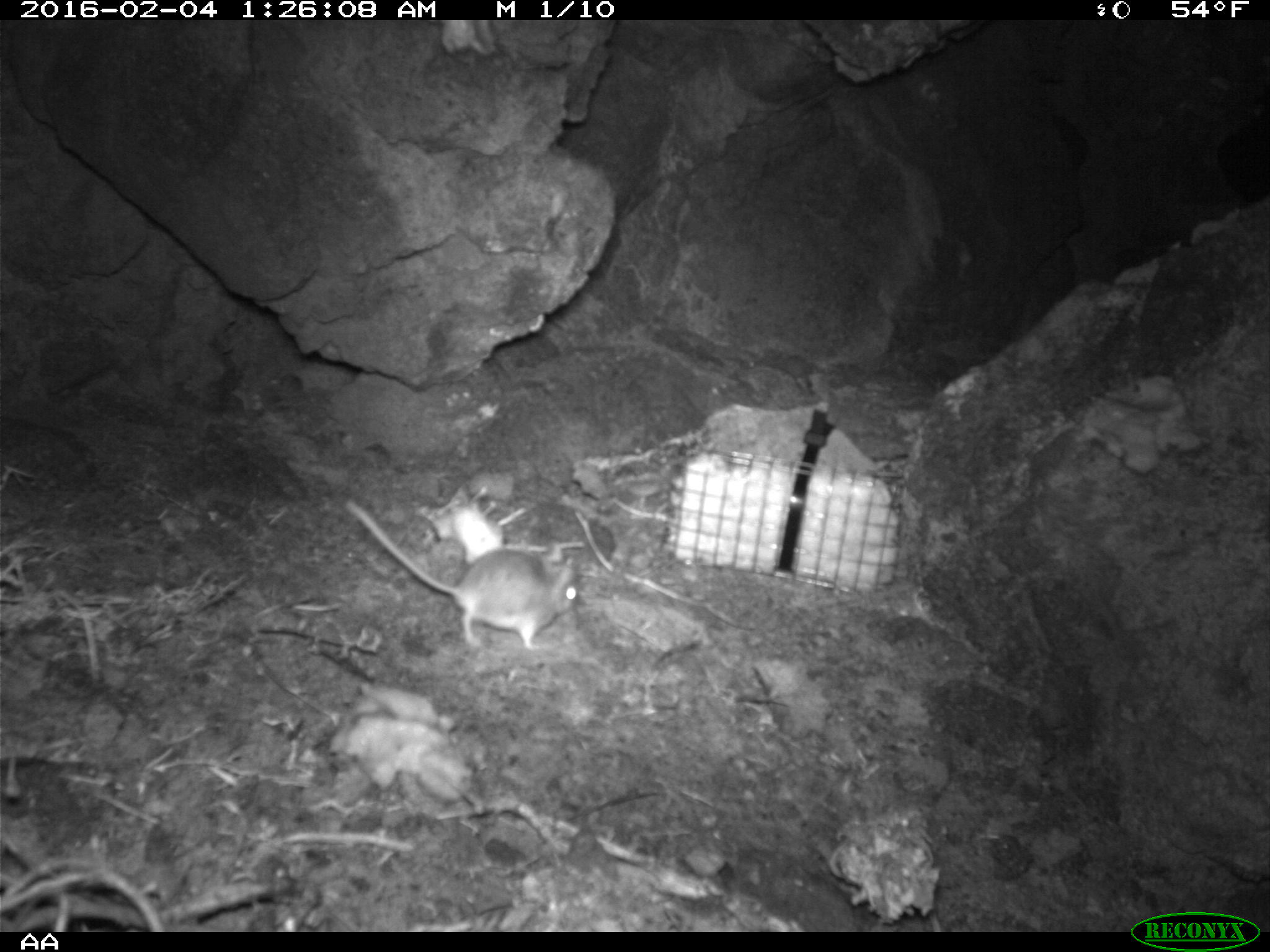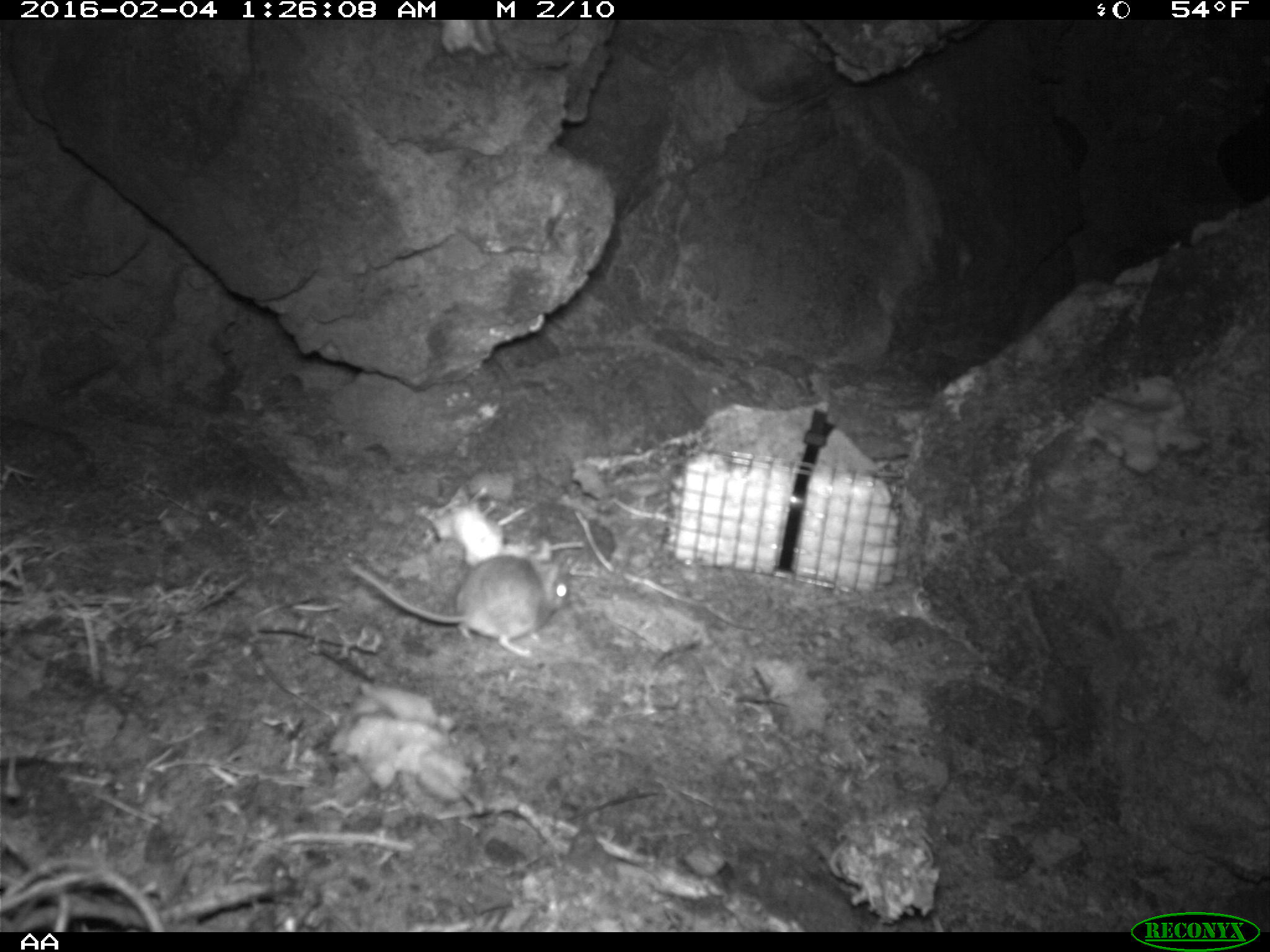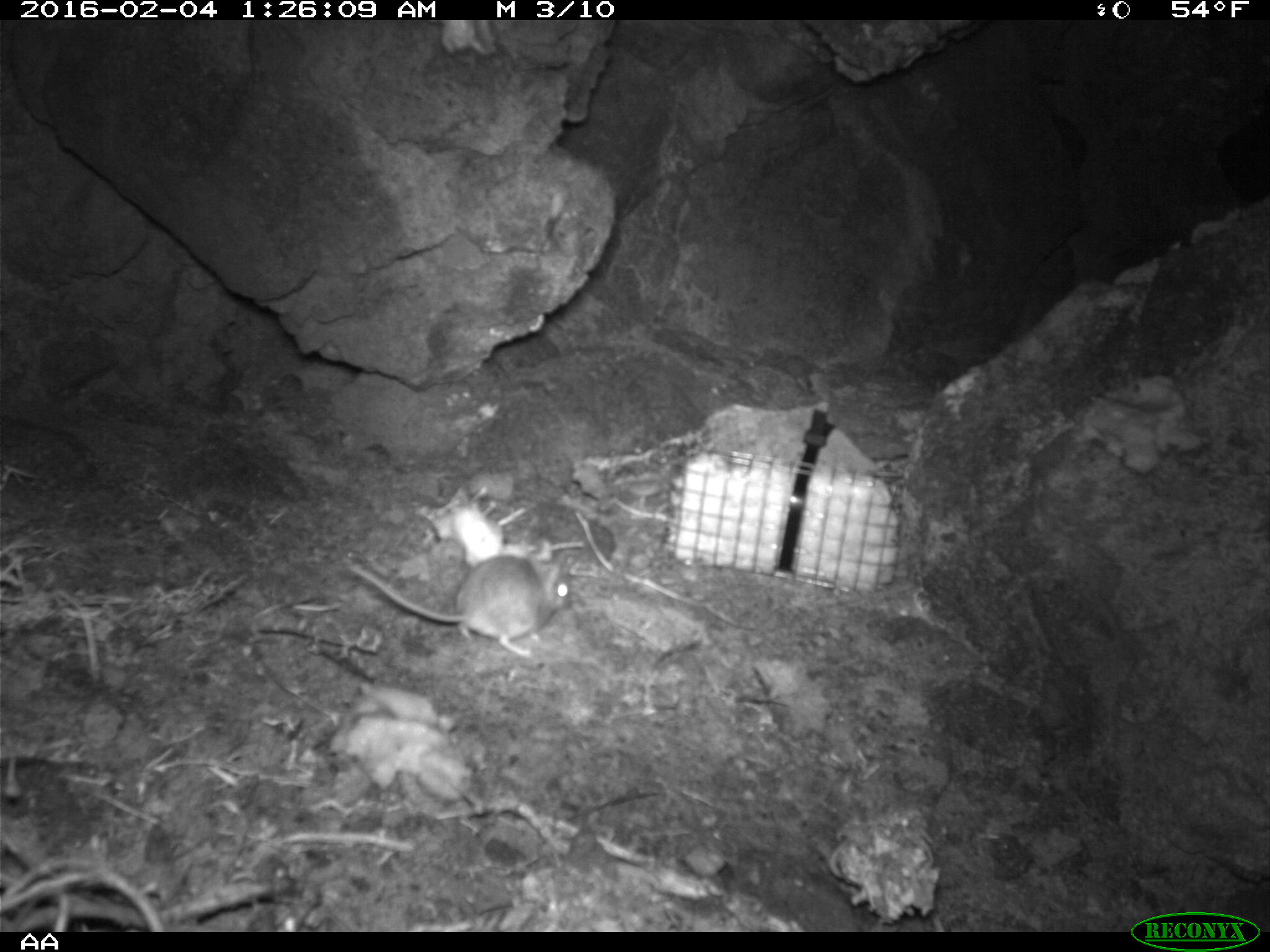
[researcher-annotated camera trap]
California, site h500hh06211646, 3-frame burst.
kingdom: Animalia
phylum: Chordata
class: Mammalia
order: Rodentia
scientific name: Rodentia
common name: rodent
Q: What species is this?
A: Rodent (Rodentia).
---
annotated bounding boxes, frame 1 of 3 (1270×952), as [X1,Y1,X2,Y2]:
rodent: [342,498,579,649]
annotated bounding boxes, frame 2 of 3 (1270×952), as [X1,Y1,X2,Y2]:
rodent: [346,555,576,658]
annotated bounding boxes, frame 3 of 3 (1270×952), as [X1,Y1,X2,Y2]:
rodent: [346,534,574,658]